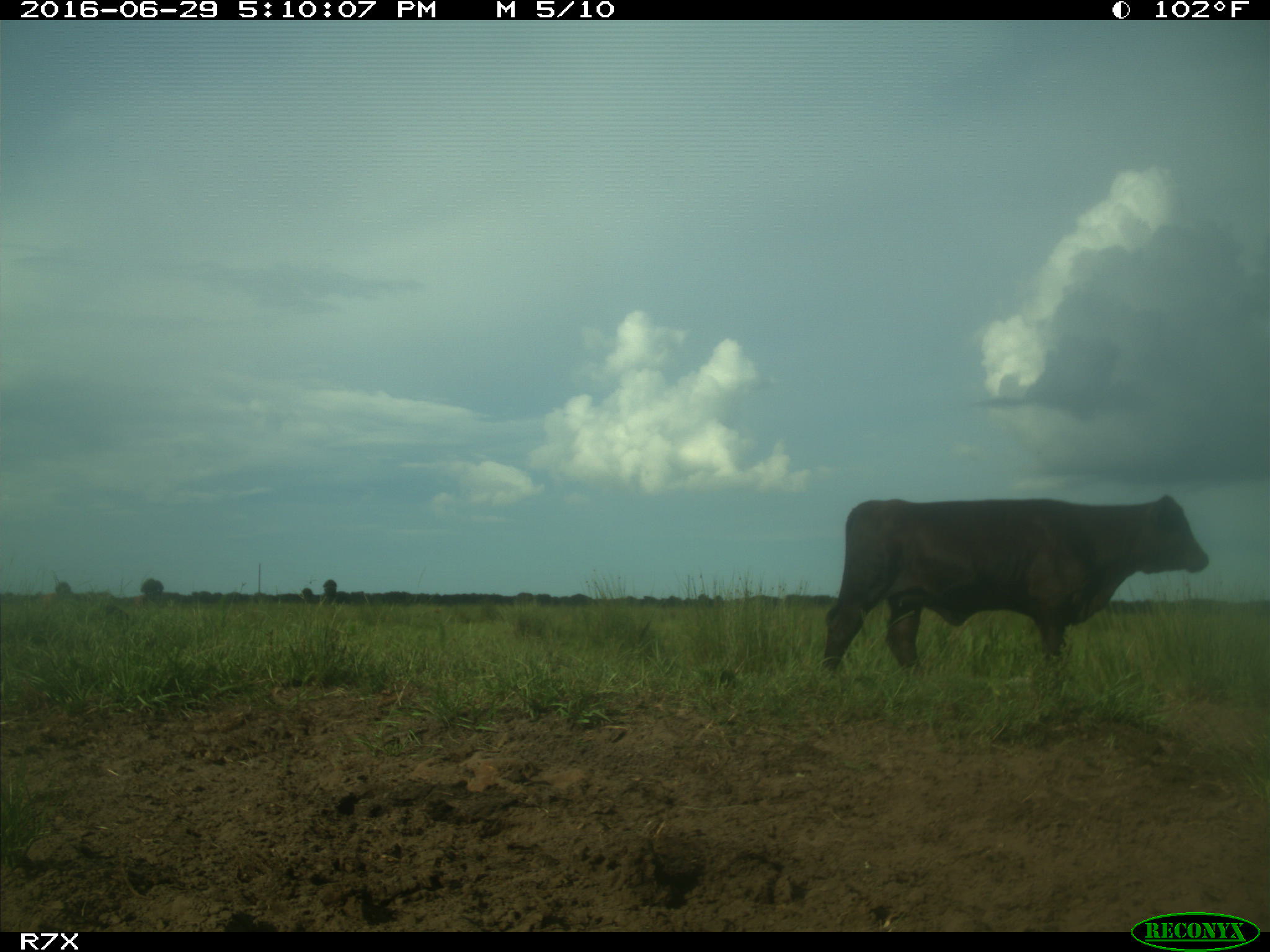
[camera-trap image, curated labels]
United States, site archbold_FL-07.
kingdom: Animalia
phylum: Chordata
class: Mammalia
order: Artiodactyla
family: Bovidae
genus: Bos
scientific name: Bos taurus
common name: domestic cow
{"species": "Bos taurus (domestic cow)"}